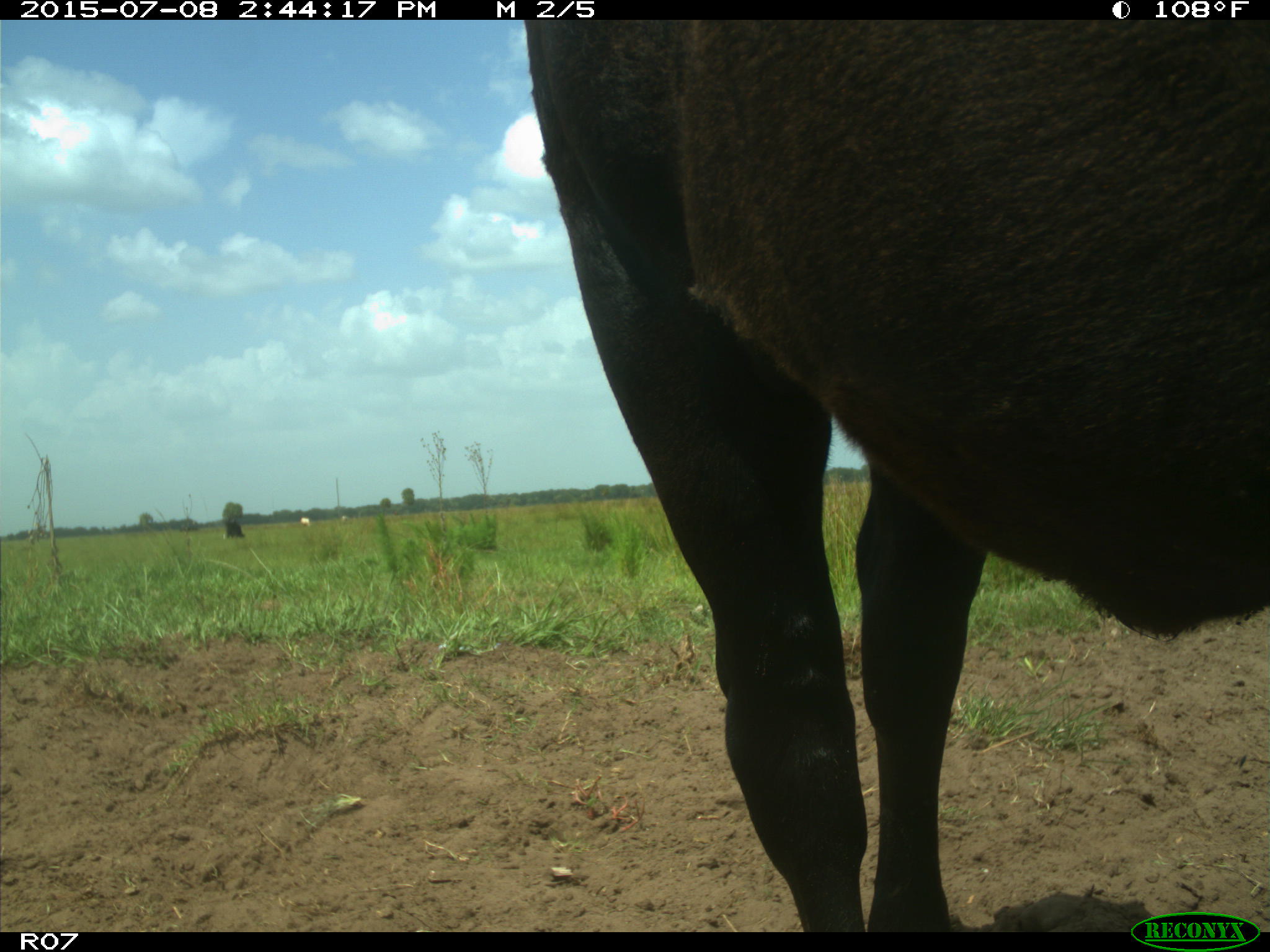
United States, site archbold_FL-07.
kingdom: Animalia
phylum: Chordata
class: Mammalia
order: Artiodactyla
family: Bovidae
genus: Bos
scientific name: Bos taurus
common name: domestic cow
Bos taurus (domestic cow).